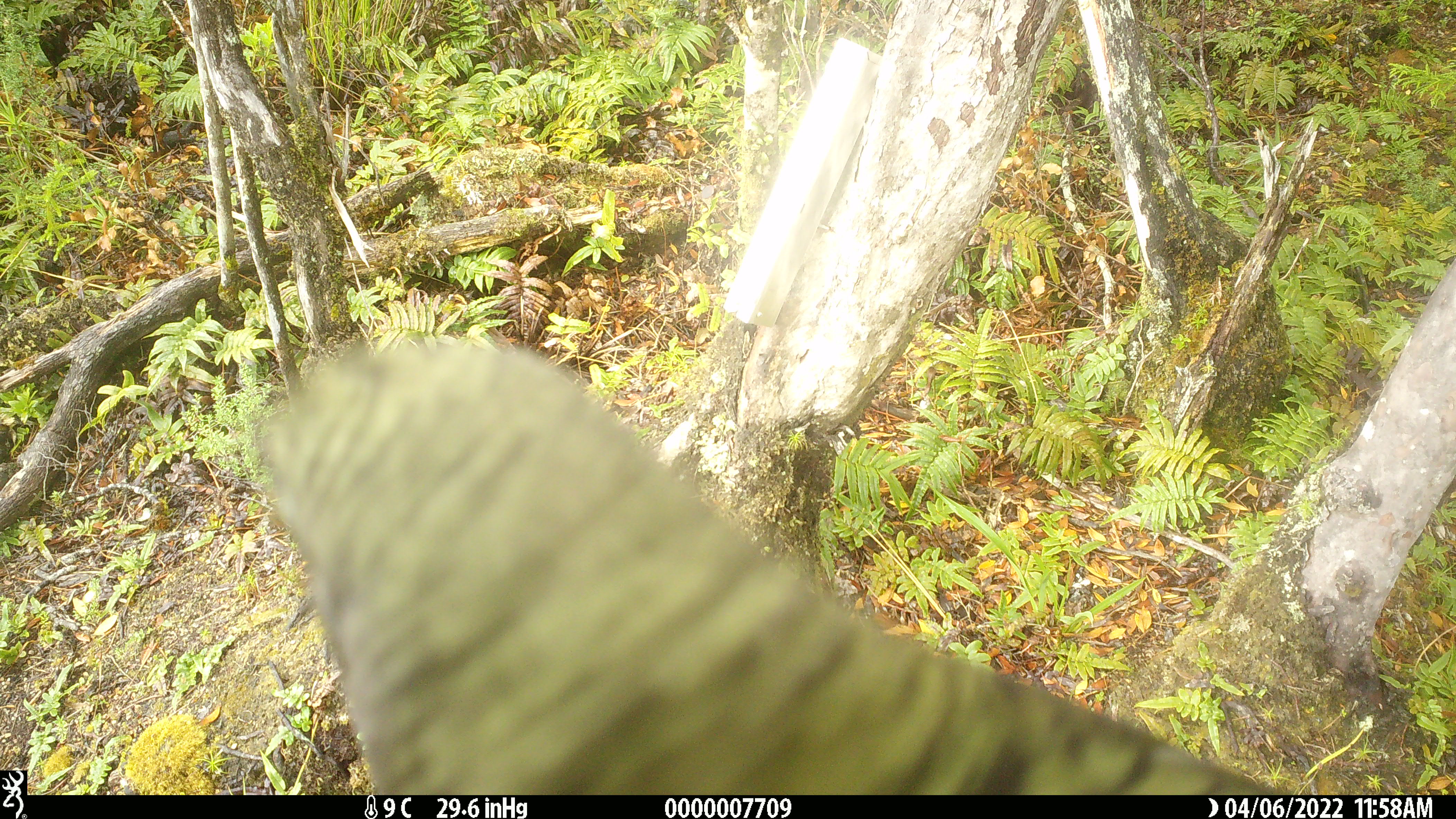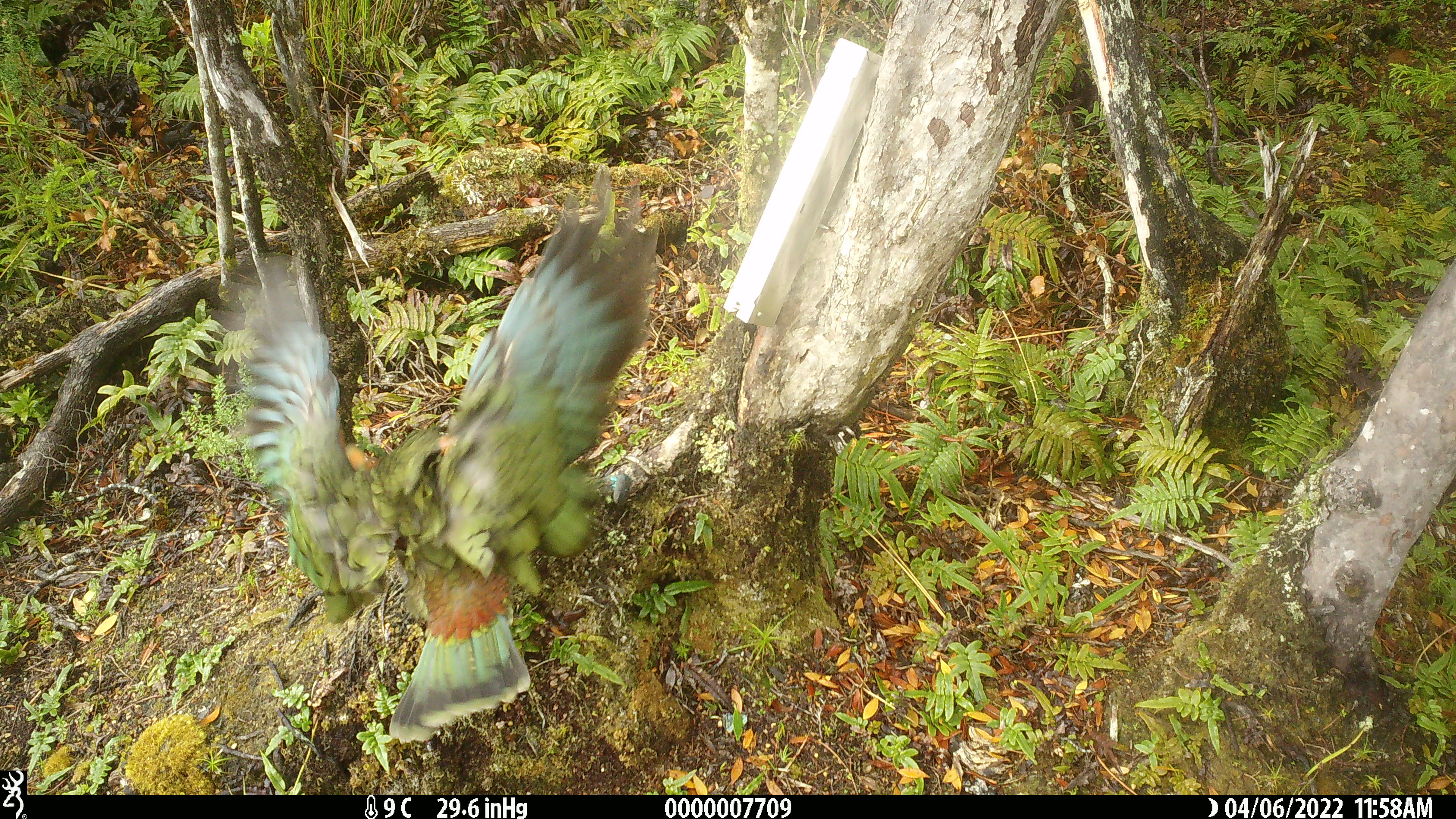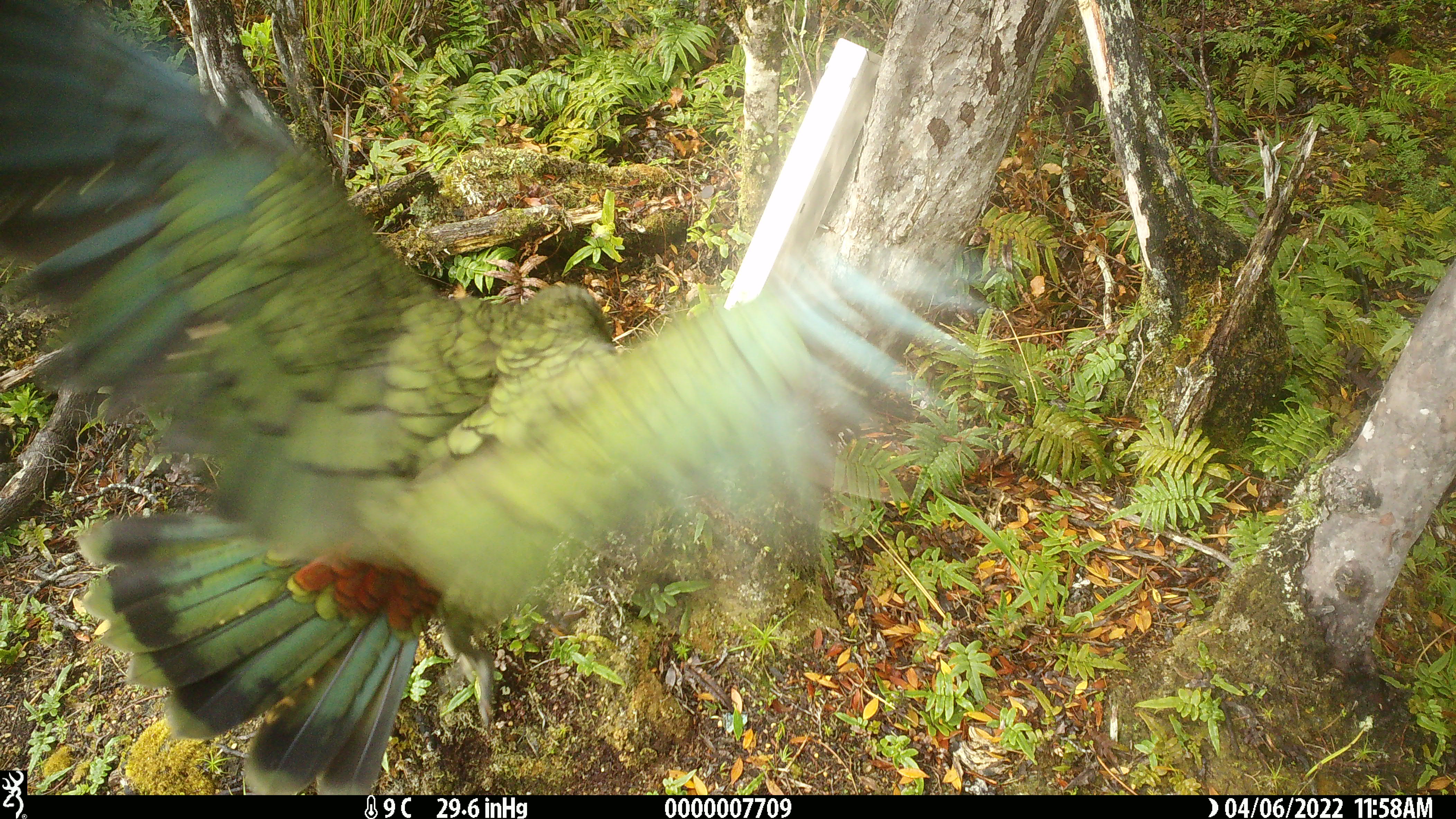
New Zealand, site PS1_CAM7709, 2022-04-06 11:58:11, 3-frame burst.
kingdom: Animalia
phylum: Chordata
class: Aves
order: Psittaciformes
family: Strigopidae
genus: Nestor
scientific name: Nestor notabilis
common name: kea